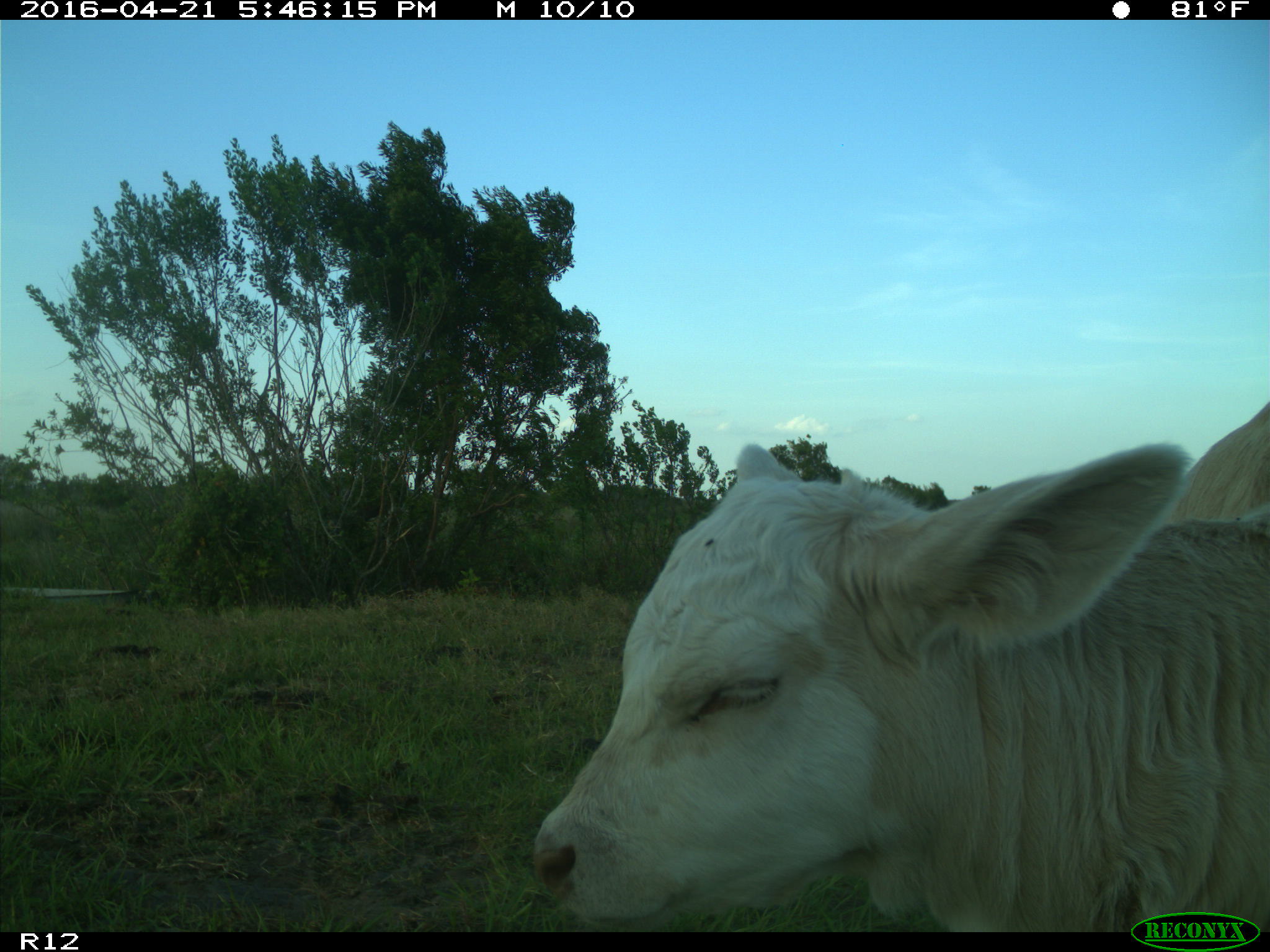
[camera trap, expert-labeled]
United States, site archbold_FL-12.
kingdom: Animalia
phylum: Chordata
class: Mammalia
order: Artiodactyla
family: Bovidae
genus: Bos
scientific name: Bos taurus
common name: domestic cow